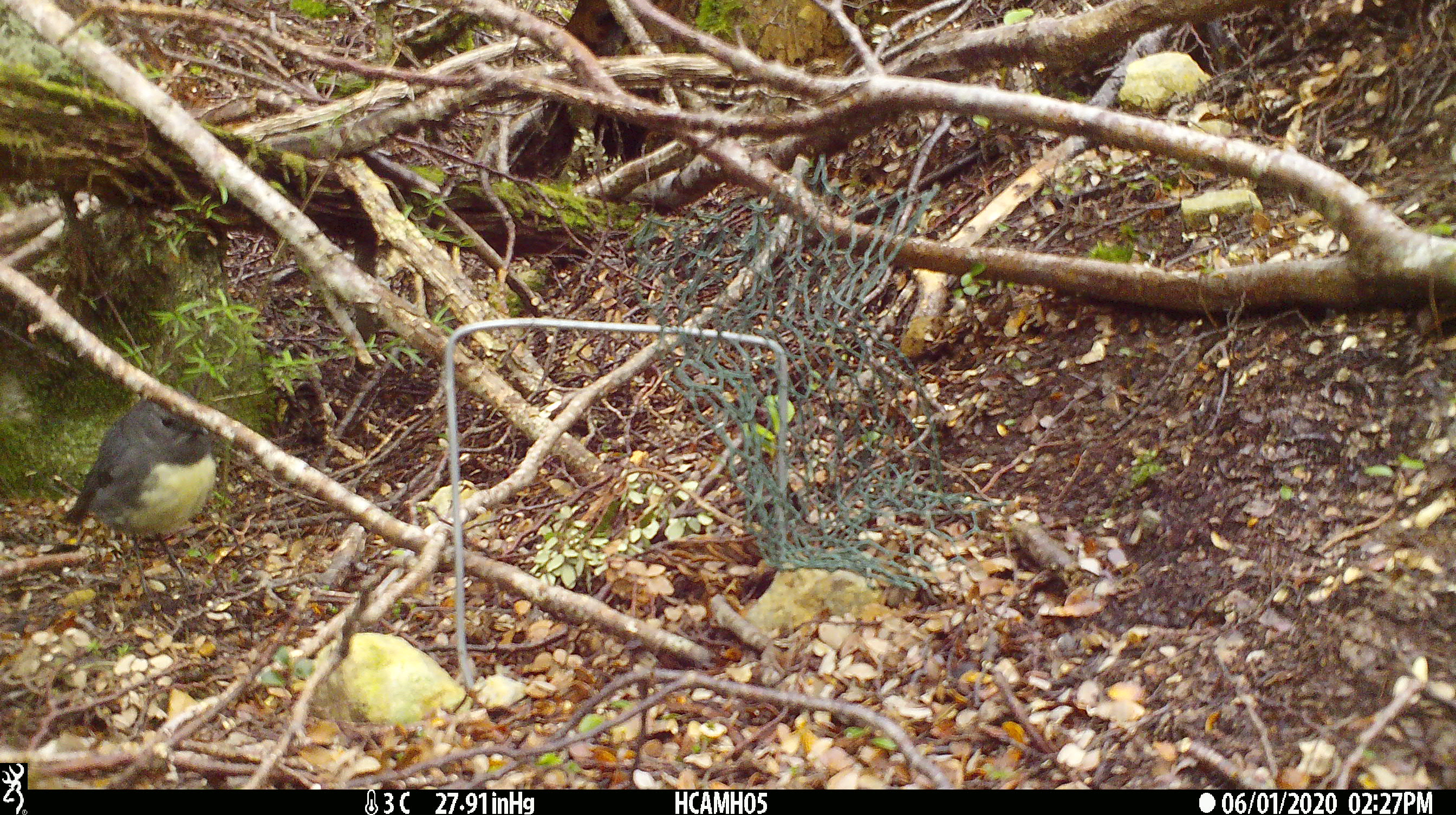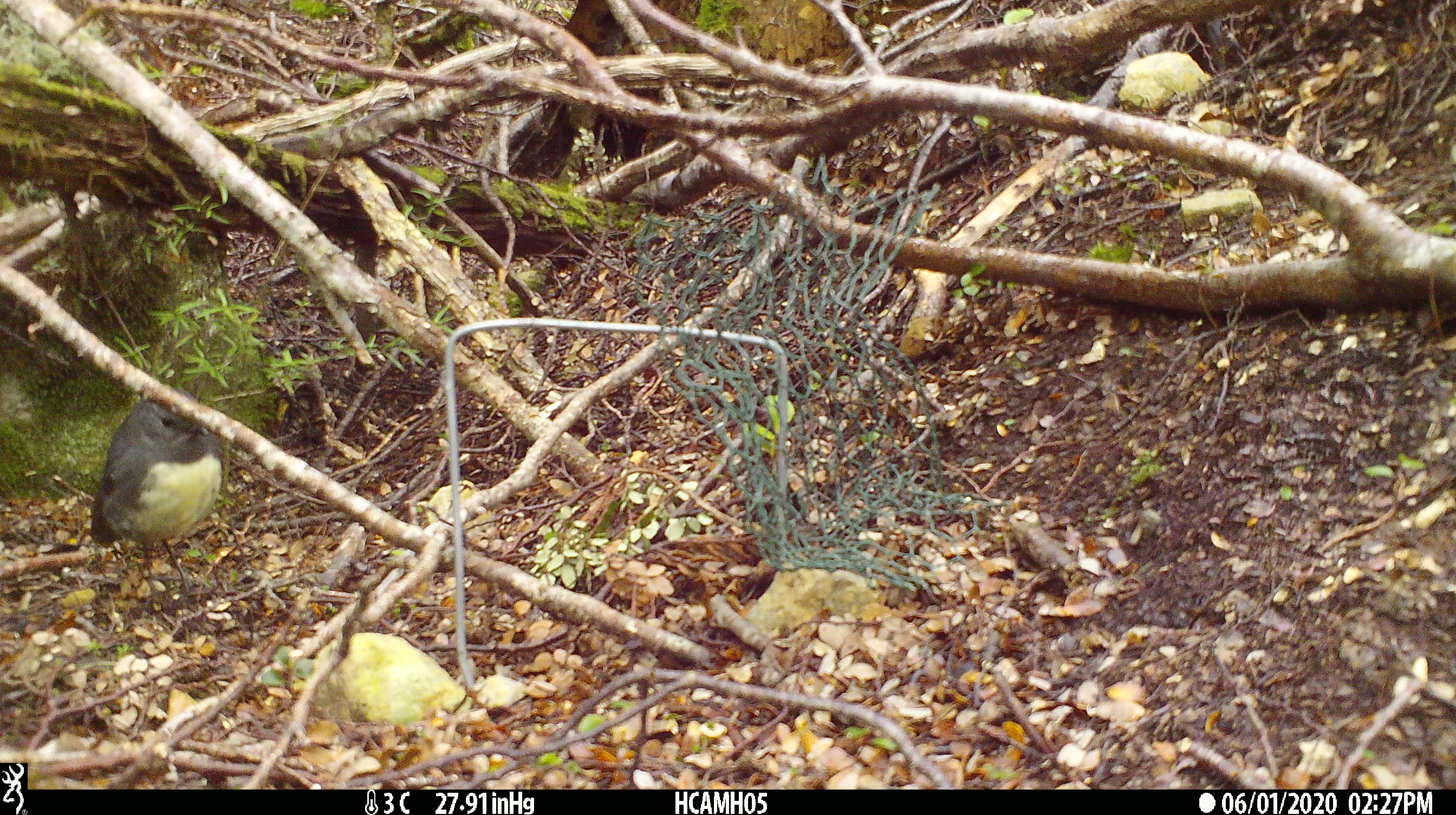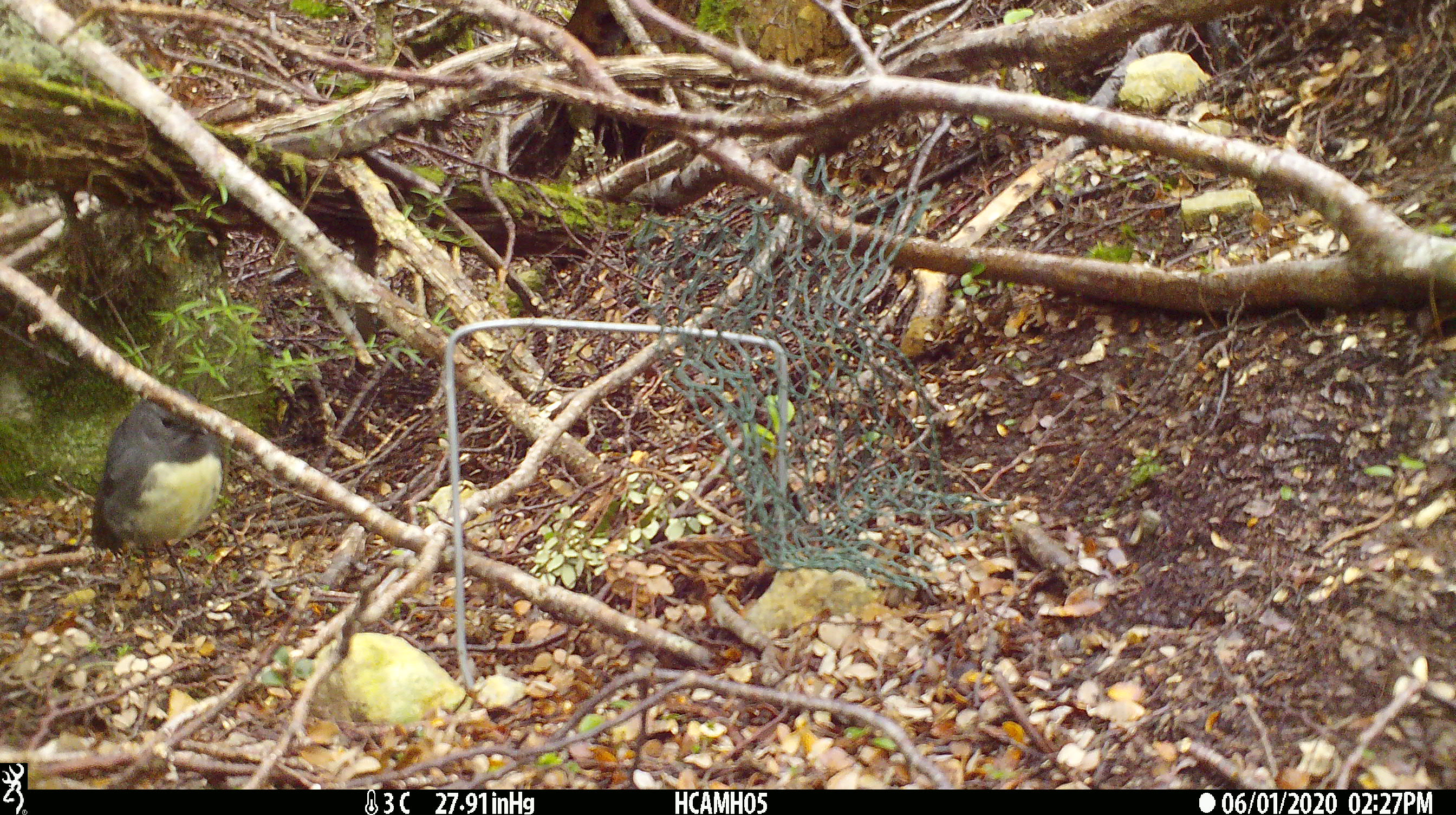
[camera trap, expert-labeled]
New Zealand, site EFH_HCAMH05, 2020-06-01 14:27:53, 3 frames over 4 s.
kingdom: Animalia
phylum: Chordata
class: Aves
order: Passeriformes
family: Petroicidae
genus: Petroica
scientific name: Petroica australis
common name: new zealand robin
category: robin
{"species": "robin (new zealand robin) (Petroica australis)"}